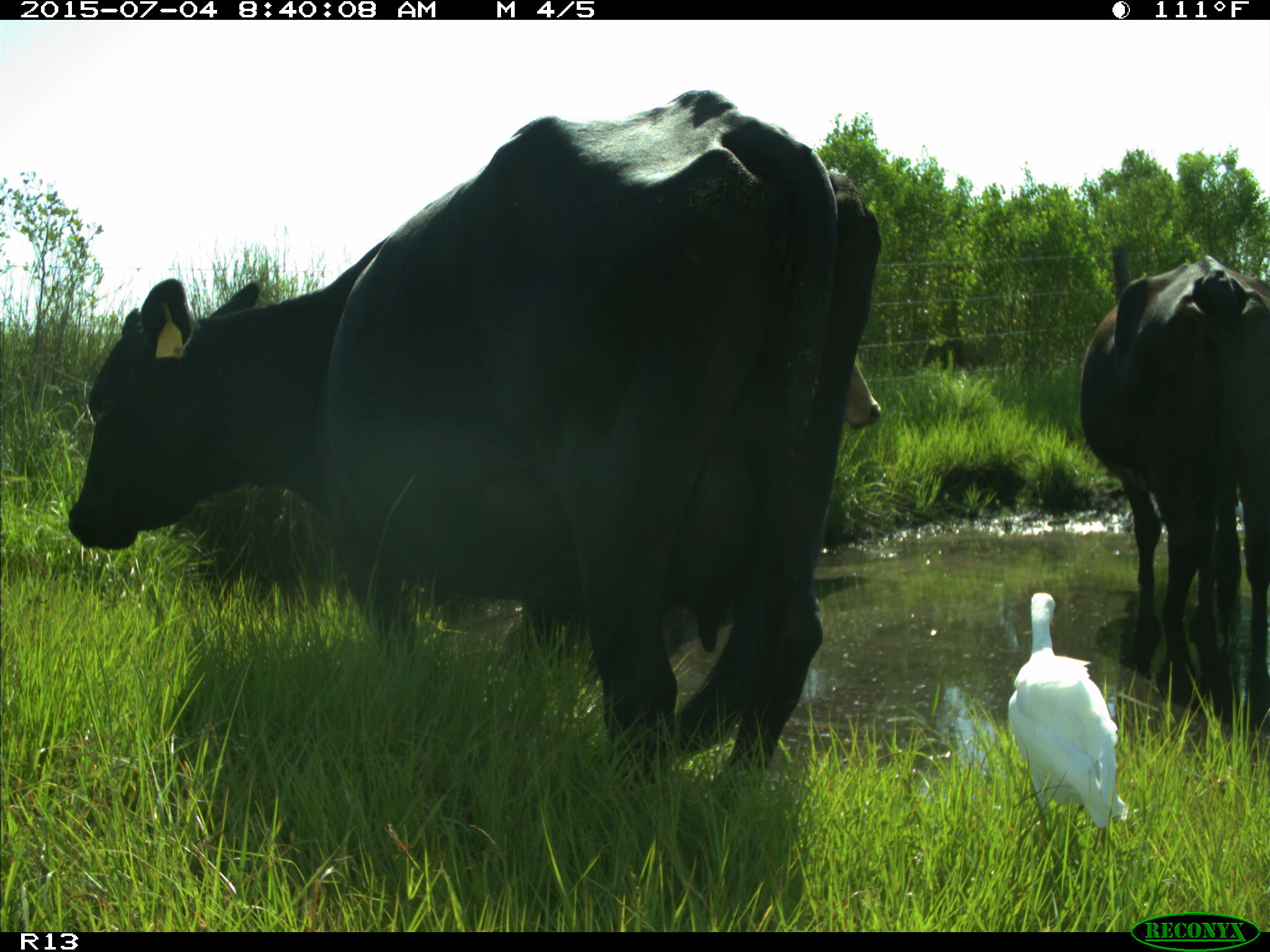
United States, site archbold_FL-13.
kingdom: Animalia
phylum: Chordata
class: Mammalia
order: Artiodactyla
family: Bovidae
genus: Bos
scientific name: Bos taurus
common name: domestic cow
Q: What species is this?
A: Bos taurus (domestic cow).